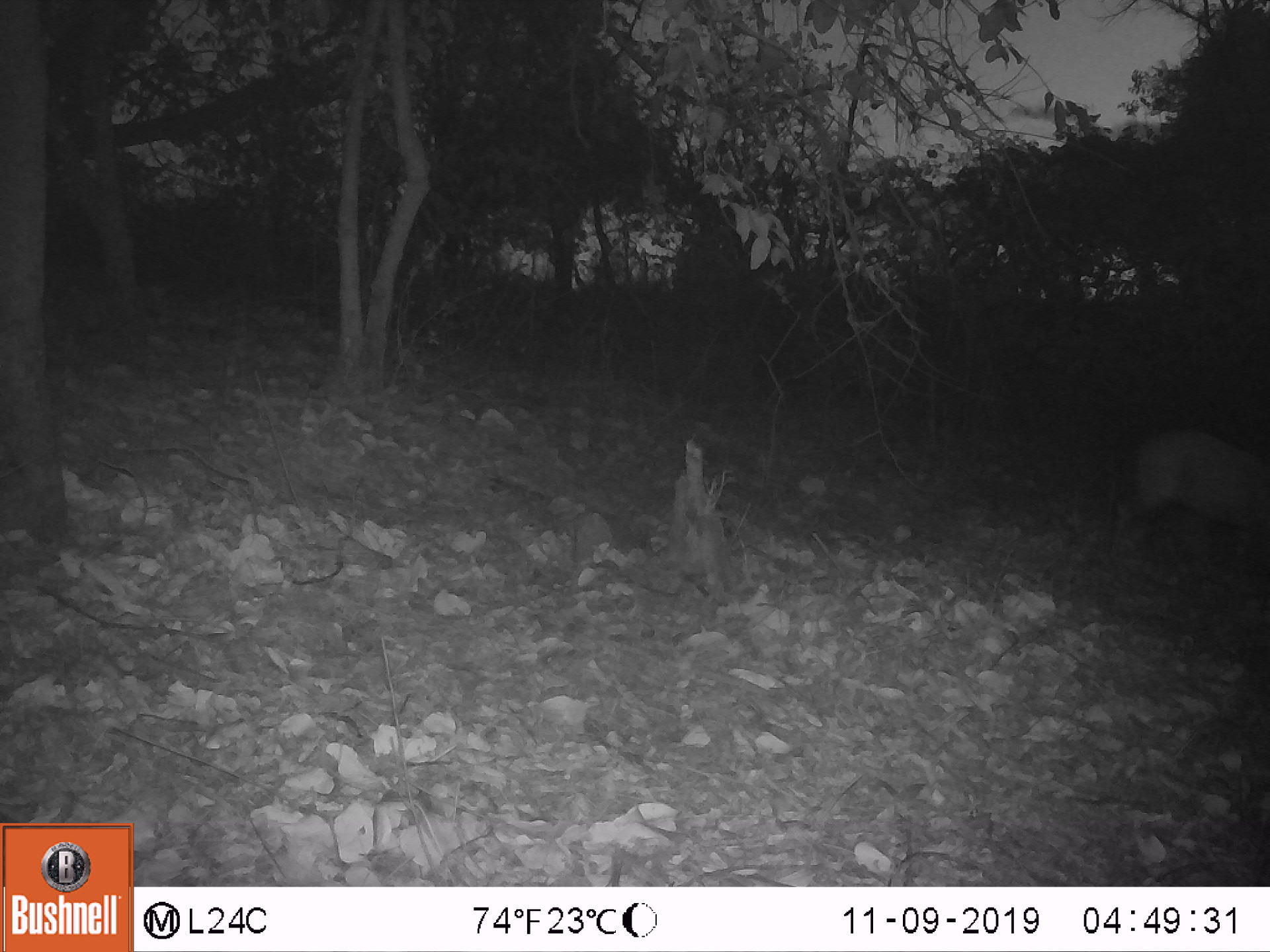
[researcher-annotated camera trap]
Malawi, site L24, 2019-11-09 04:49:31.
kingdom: Animalia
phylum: Chordata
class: Mammalia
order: Artiodactyla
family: Bovidae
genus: Tragelaphus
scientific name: Tragelaphus sylvaticus sylvaticus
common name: cape bushbuck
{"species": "cape bushbuck (Tragelaphus sylvaticus sylvaticus)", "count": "1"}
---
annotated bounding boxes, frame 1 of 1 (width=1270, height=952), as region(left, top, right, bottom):
cape bushbuck: region(1102, 422, 1269, 572)